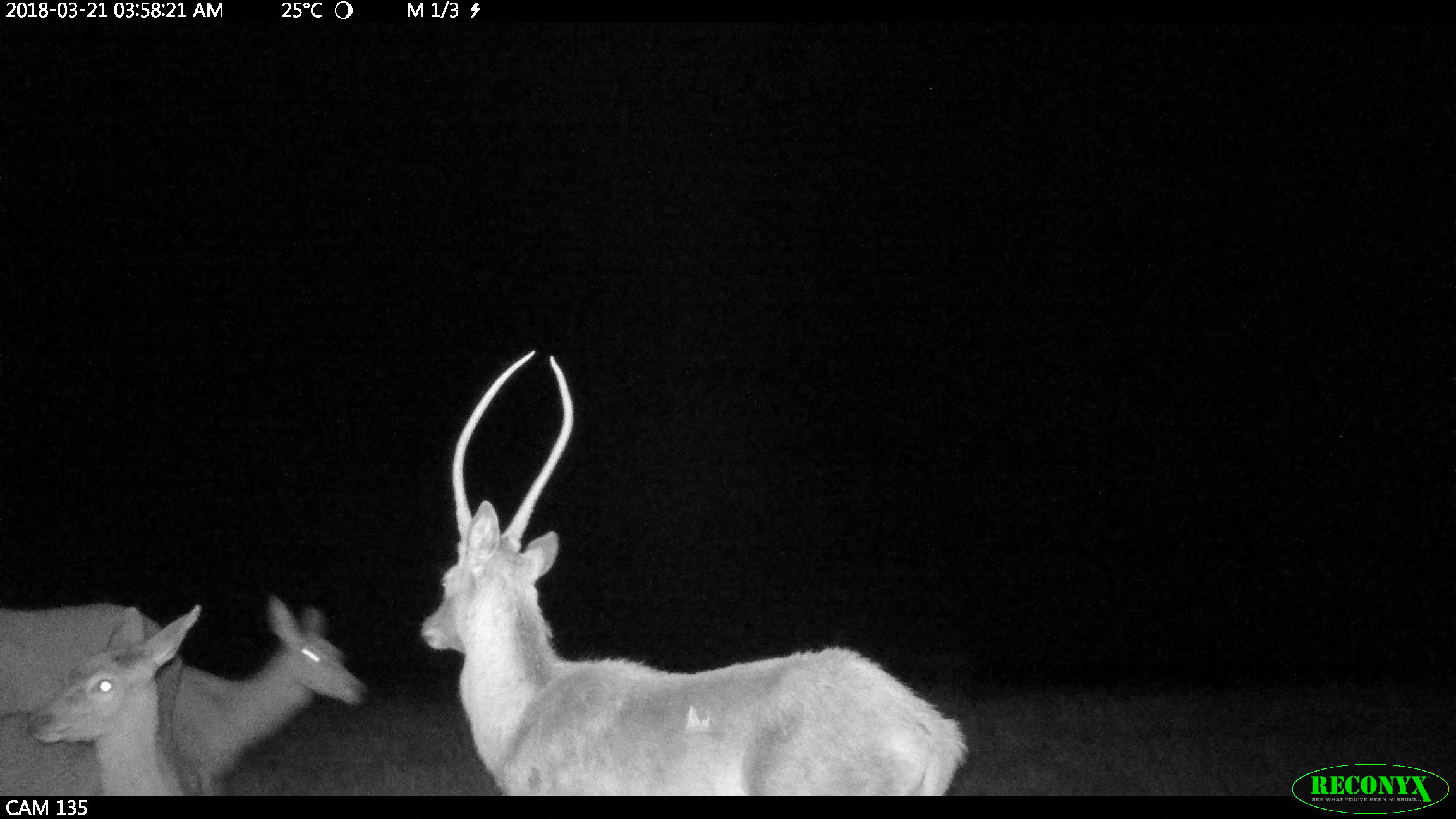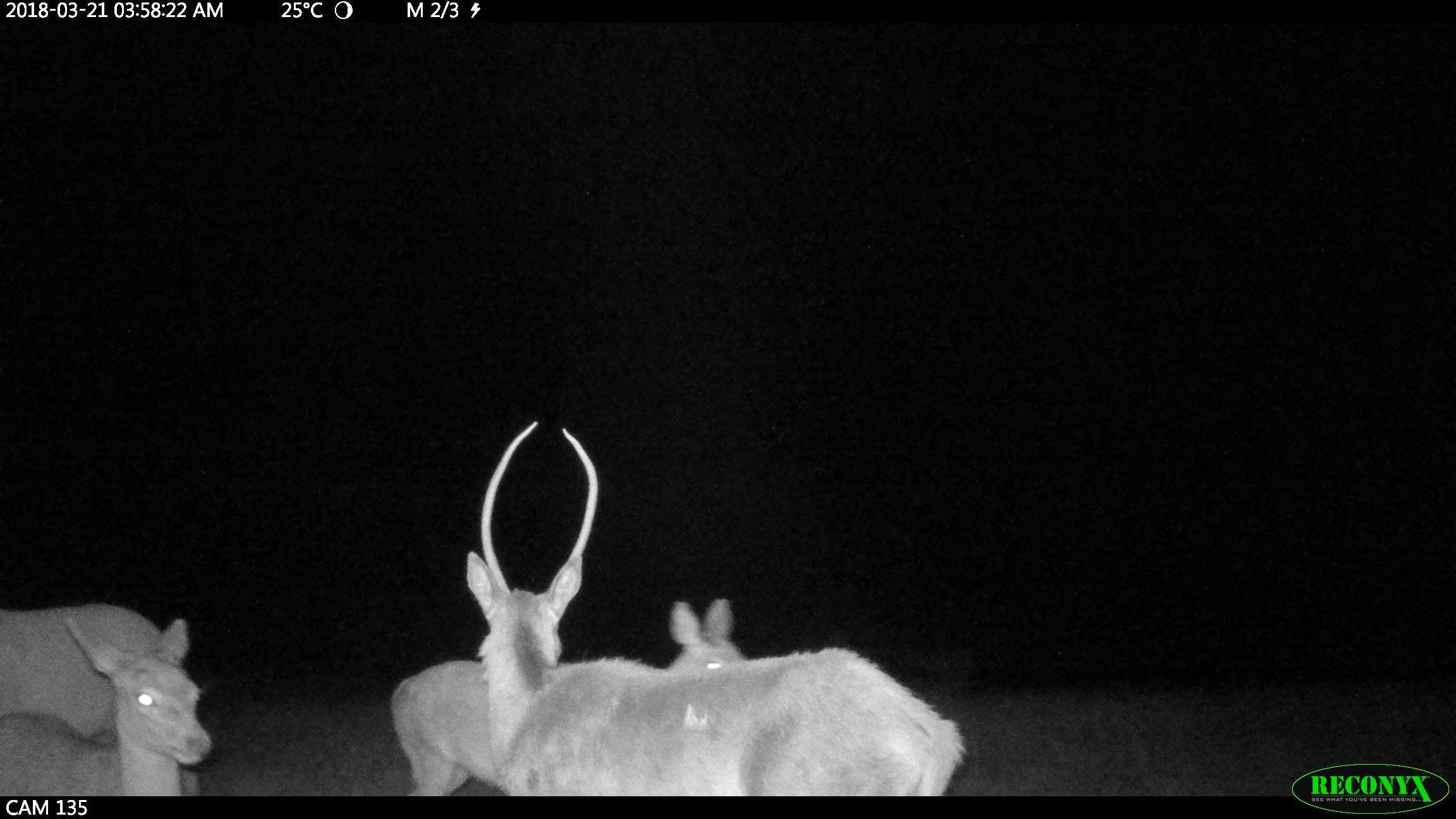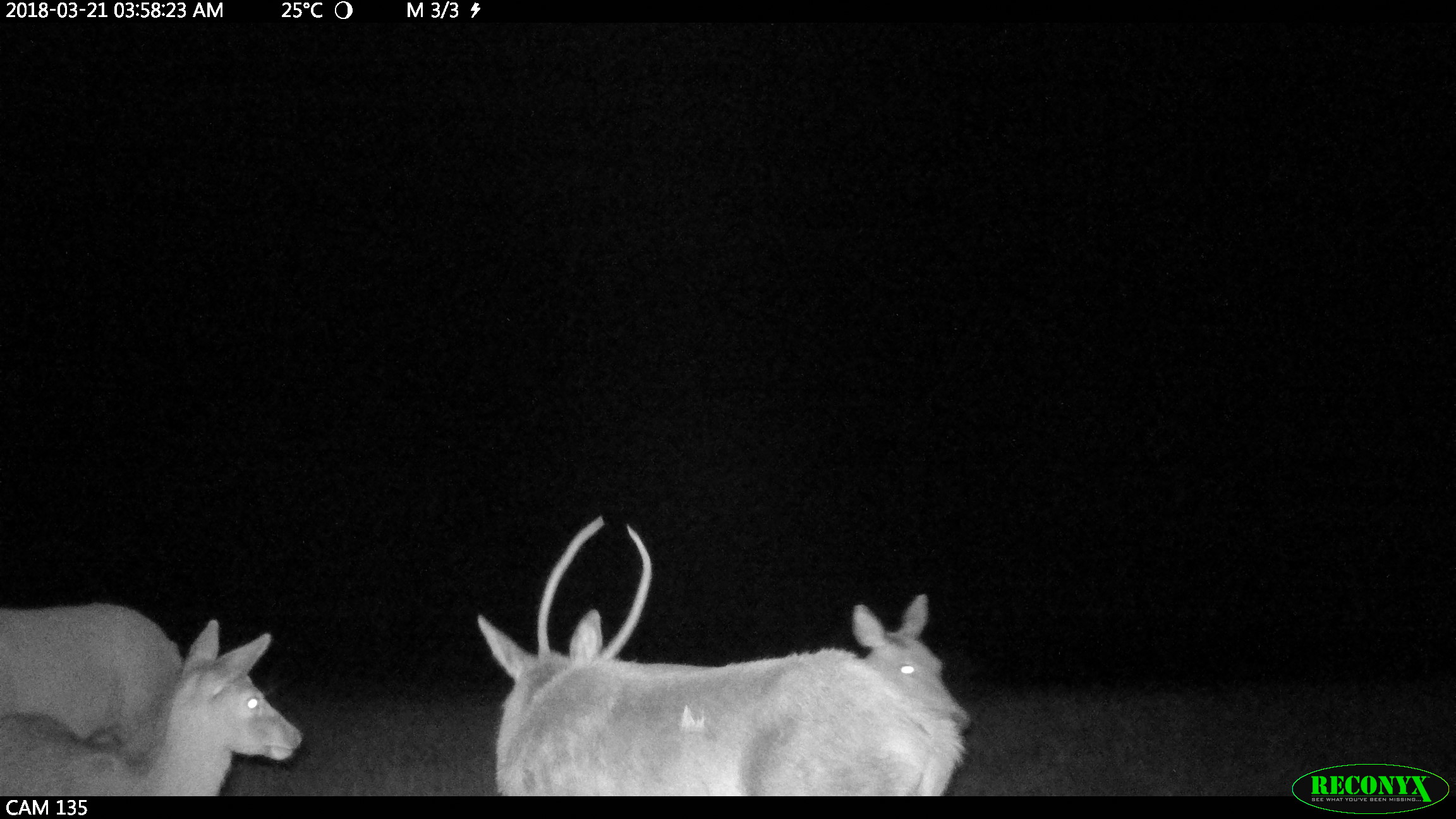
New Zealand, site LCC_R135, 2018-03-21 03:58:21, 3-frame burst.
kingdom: Animalia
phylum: Chordata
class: Mammalia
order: Artiodactyla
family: Cervidae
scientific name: Cervidae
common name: deer